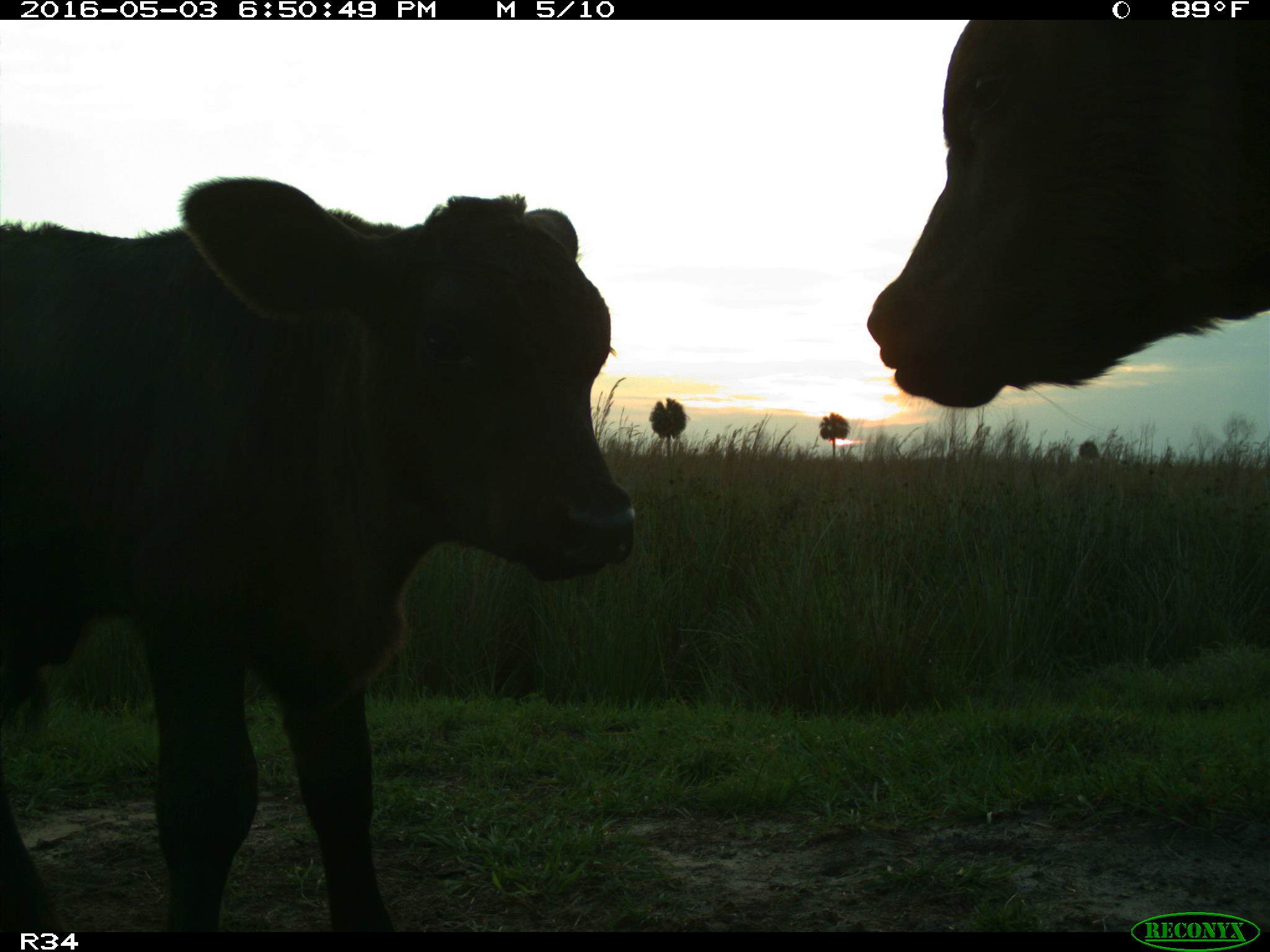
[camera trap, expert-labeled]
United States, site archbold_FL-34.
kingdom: Animalia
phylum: Chordata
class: Mammalia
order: Artiodactyla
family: Bovidae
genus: Bos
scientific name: Bos taurus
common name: domestic cow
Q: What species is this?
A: Bos taurus (domestic cow).